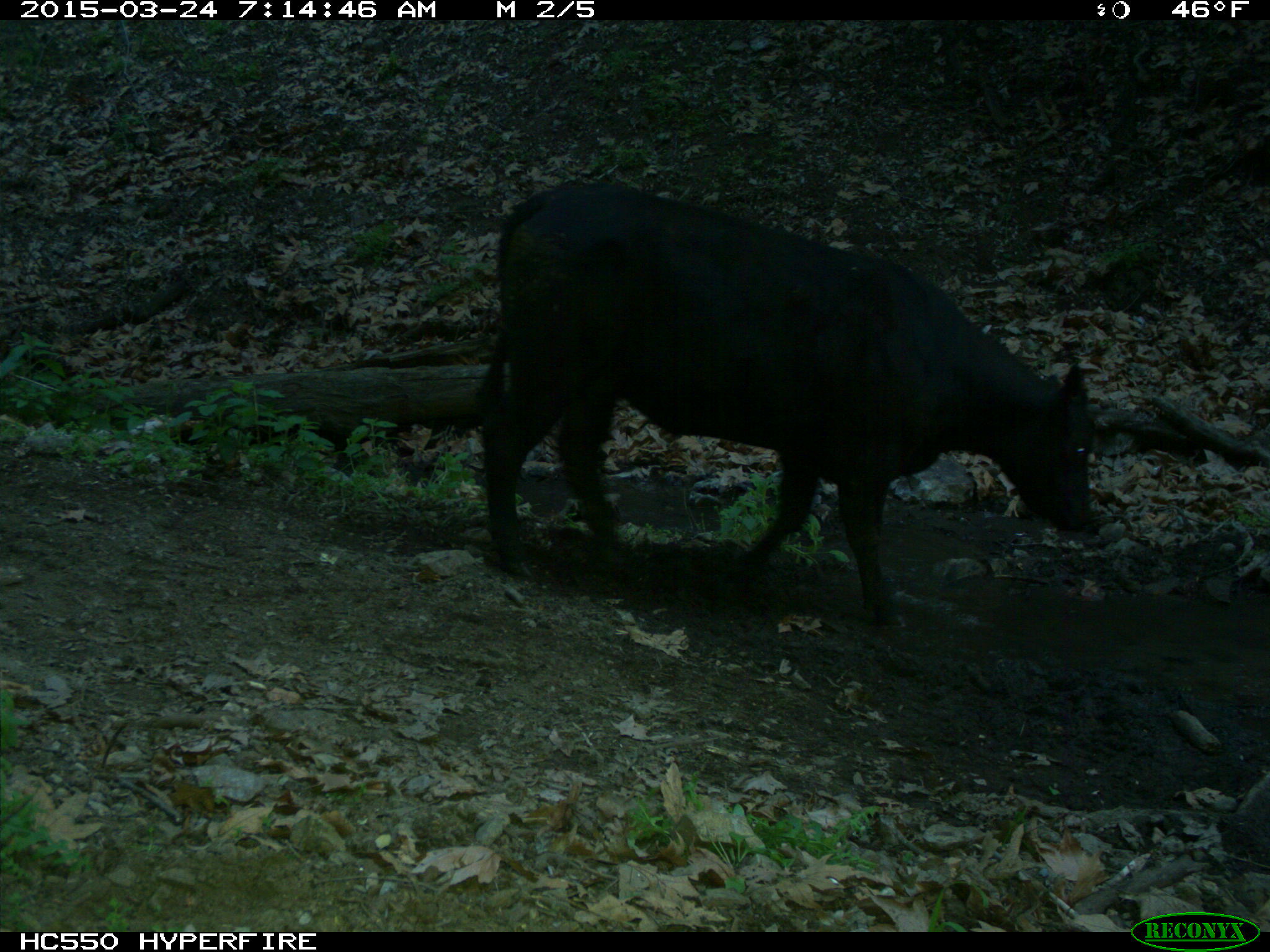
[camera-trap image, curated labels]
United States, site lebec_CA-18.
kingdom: Animalia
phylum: Chordata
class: Mammalia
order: Artiodactyla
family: Bovidae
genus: Bos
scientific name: Bos taurus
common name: domestic cow